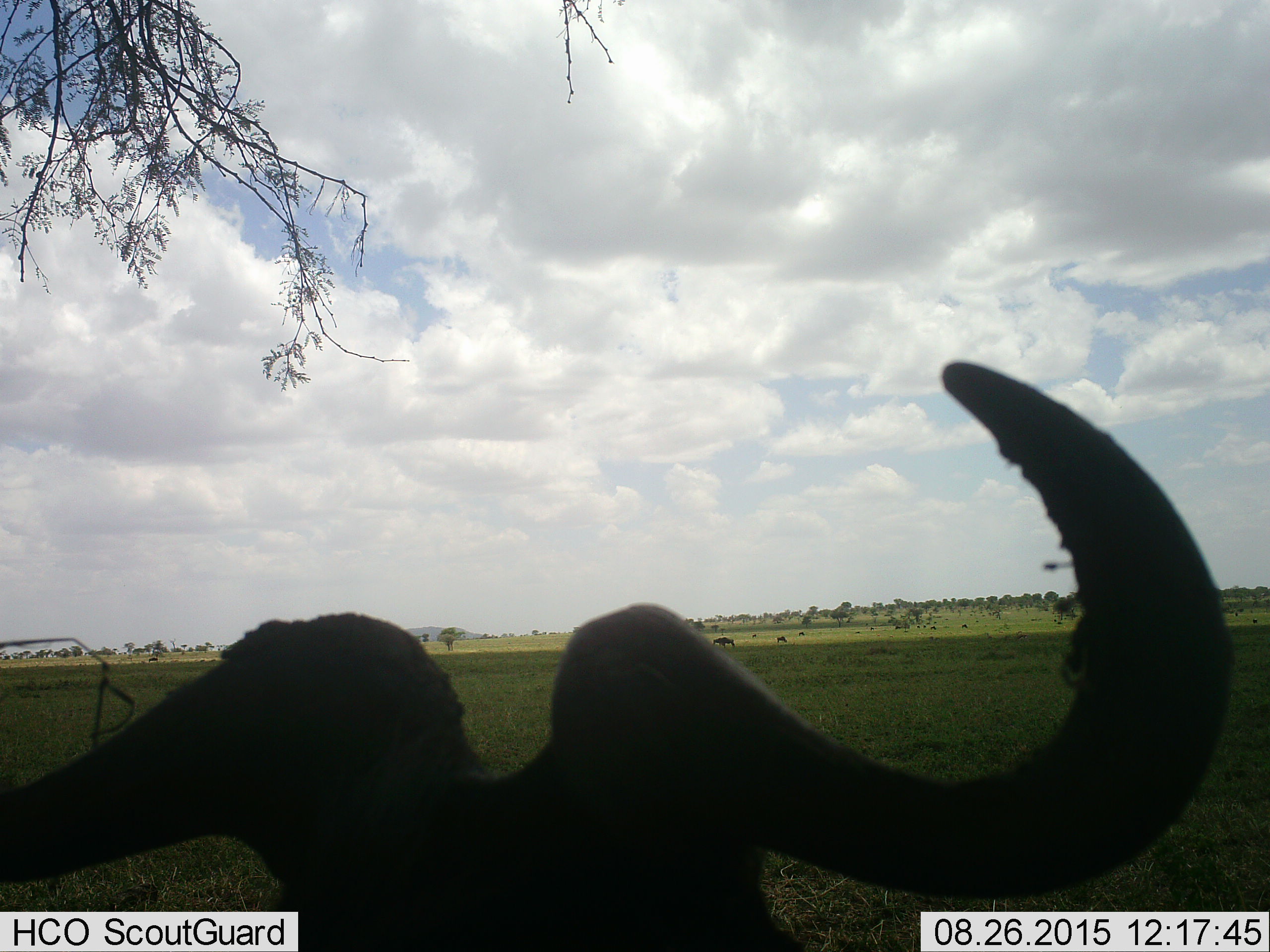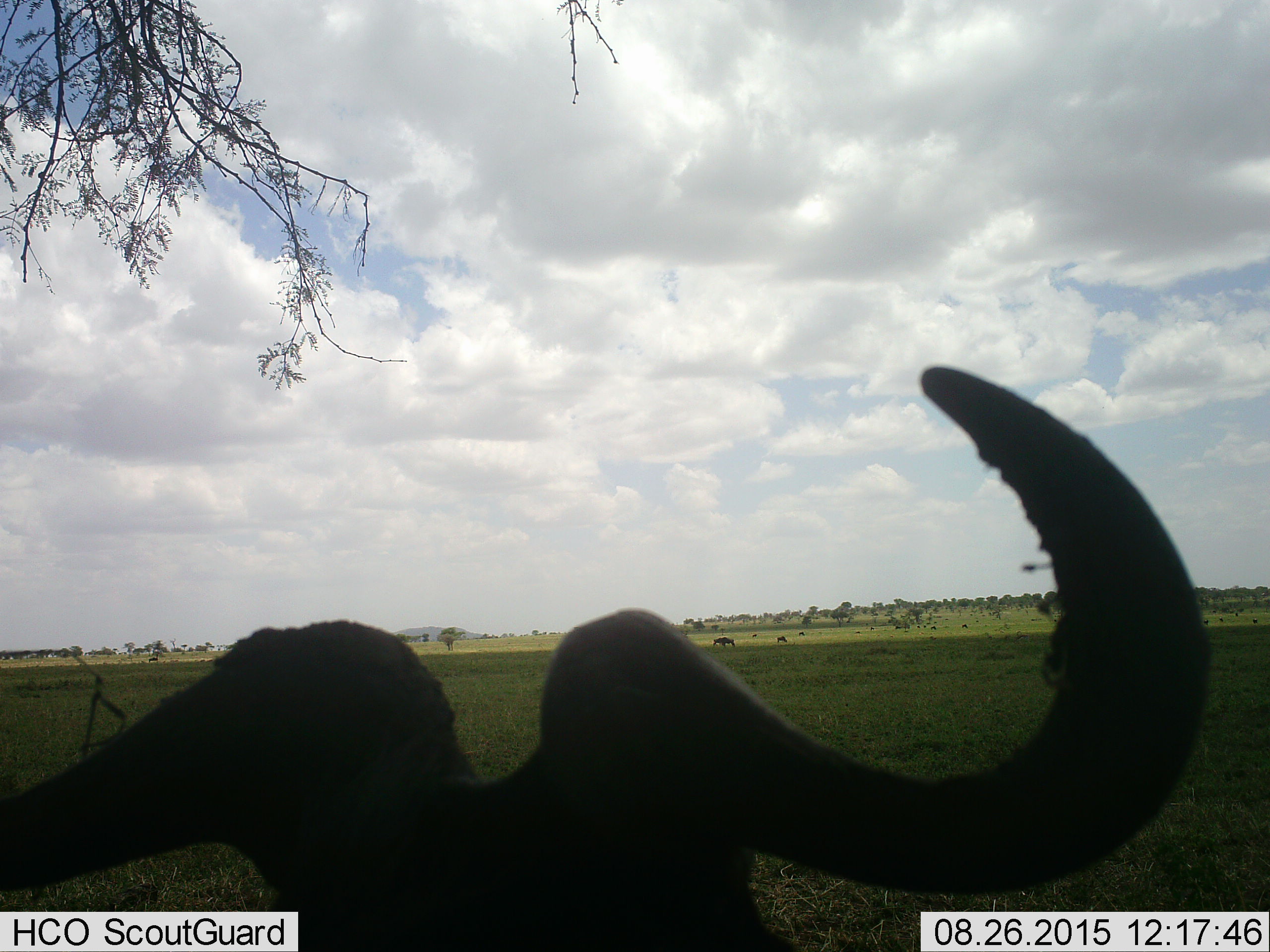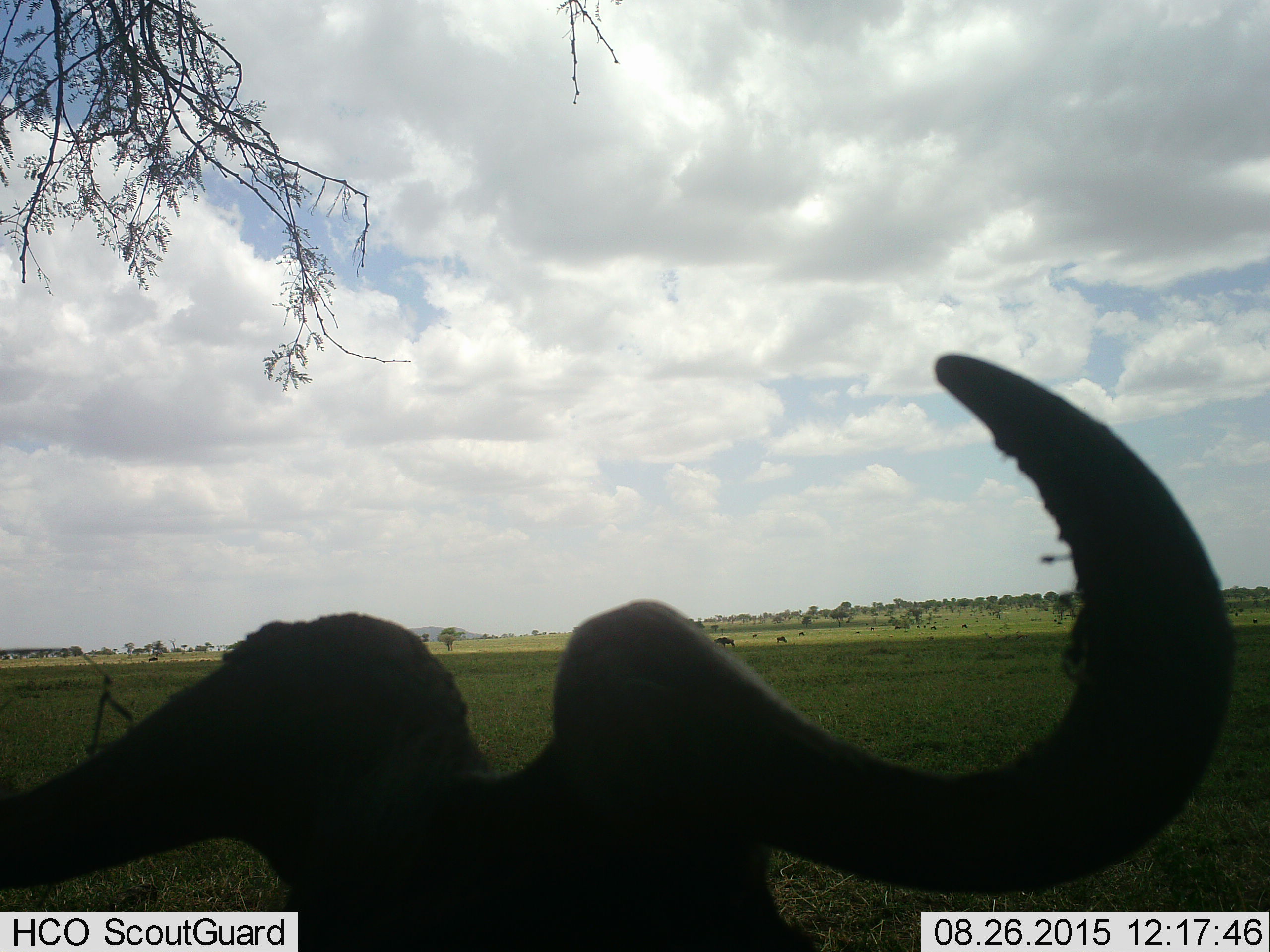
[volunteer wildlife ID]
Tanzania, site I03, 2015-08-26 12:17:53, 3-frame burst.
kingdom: Animalia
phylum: Chordata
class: Mammalia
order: Artiodactyla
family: Bovidae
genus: Connochaetes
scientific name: Connochaetes taurinus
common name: blue wildebeest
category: wildebeest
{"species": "wildebeest (blue wildebeest) (Connochaetes taurinus)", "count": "1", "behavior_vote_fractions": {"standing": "83%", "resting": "0%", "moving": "17%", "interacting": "0%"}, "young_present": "0%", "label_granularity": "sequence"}